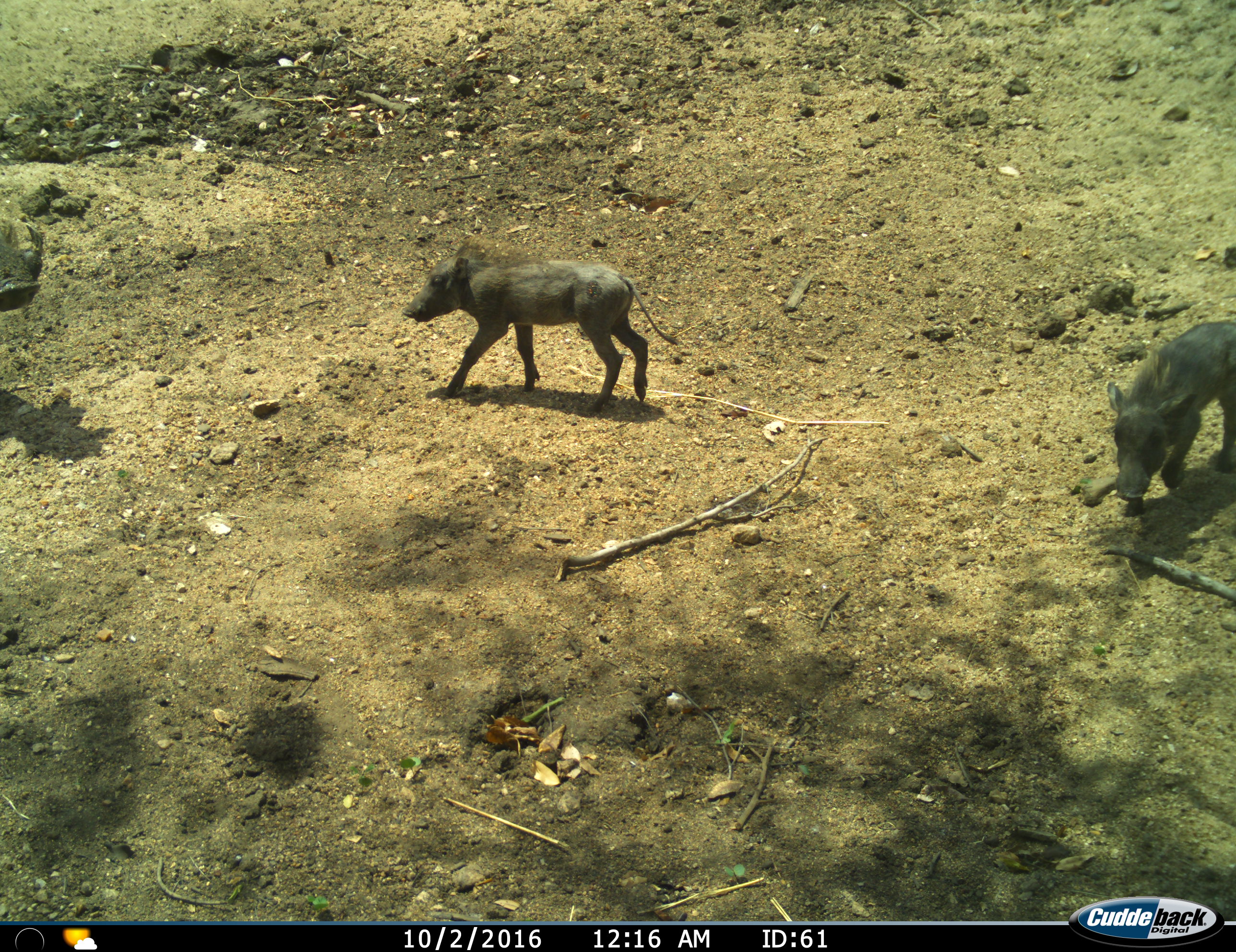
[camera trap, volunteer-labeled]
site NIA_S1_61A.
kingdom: Animalia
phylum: Chordata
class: Mammalia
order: Artiodactyla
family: Suidae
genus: Phacochoerus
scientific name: Phacochoerus africanus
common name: warthog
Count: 3.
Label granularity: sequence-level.